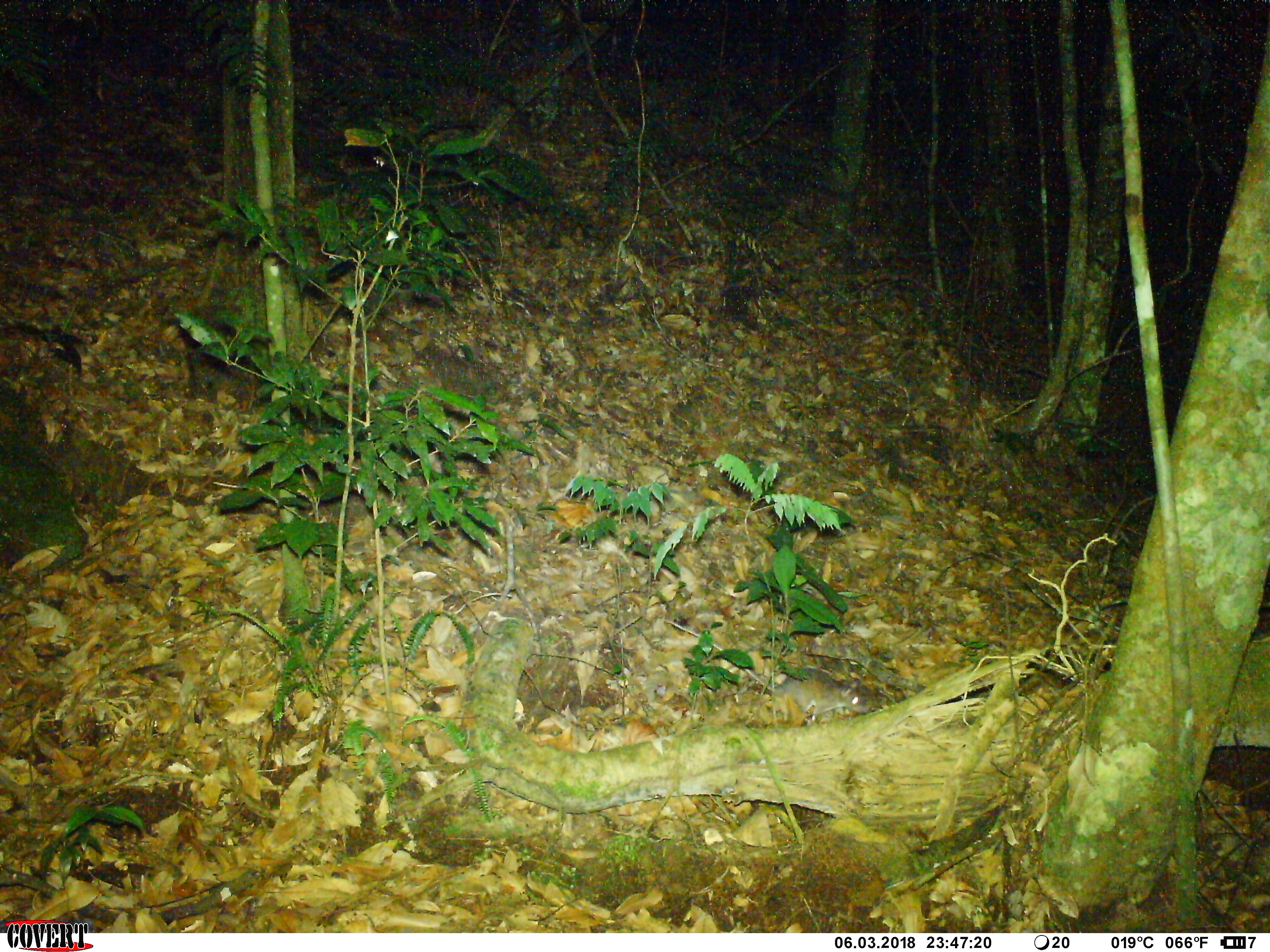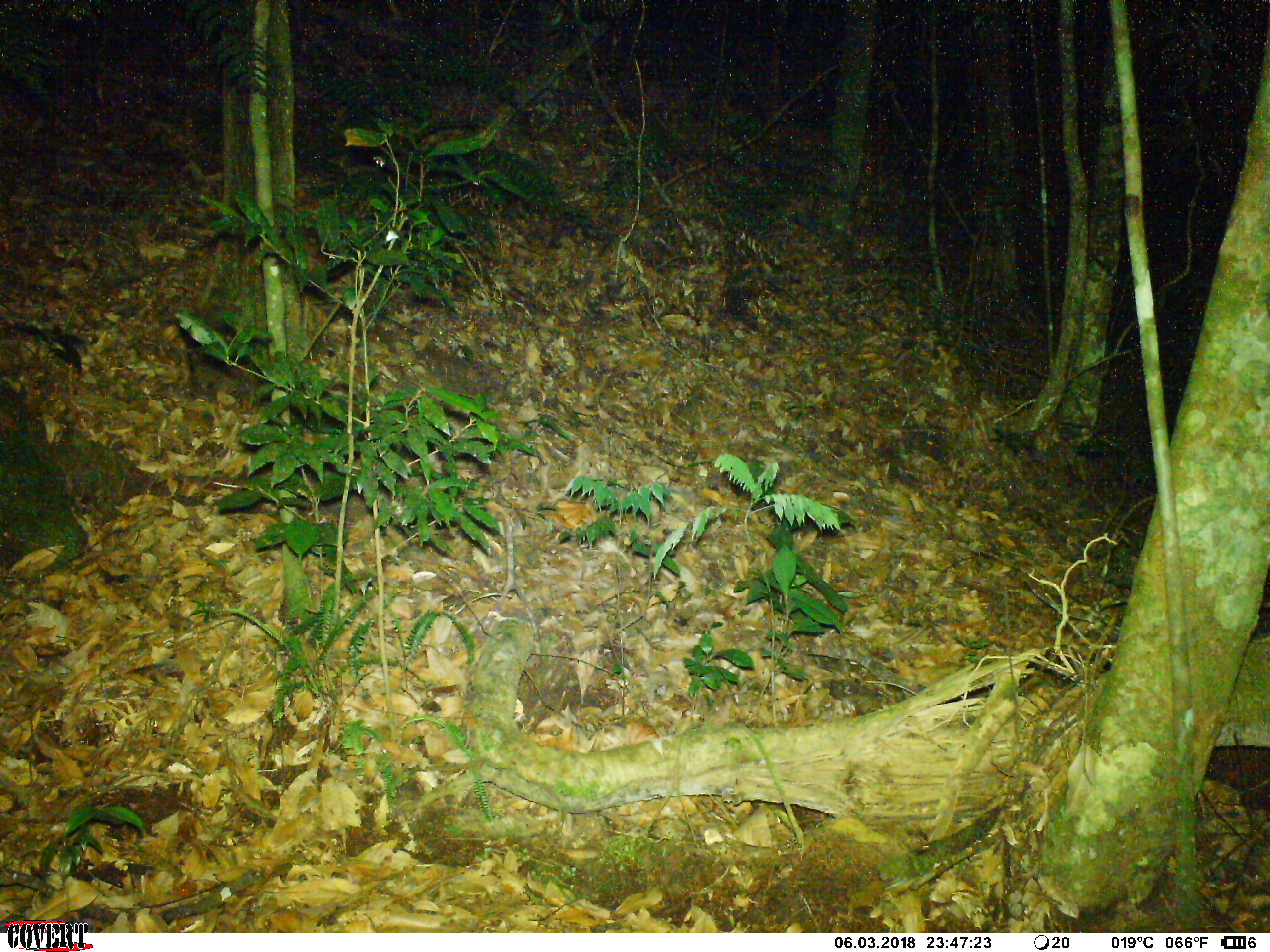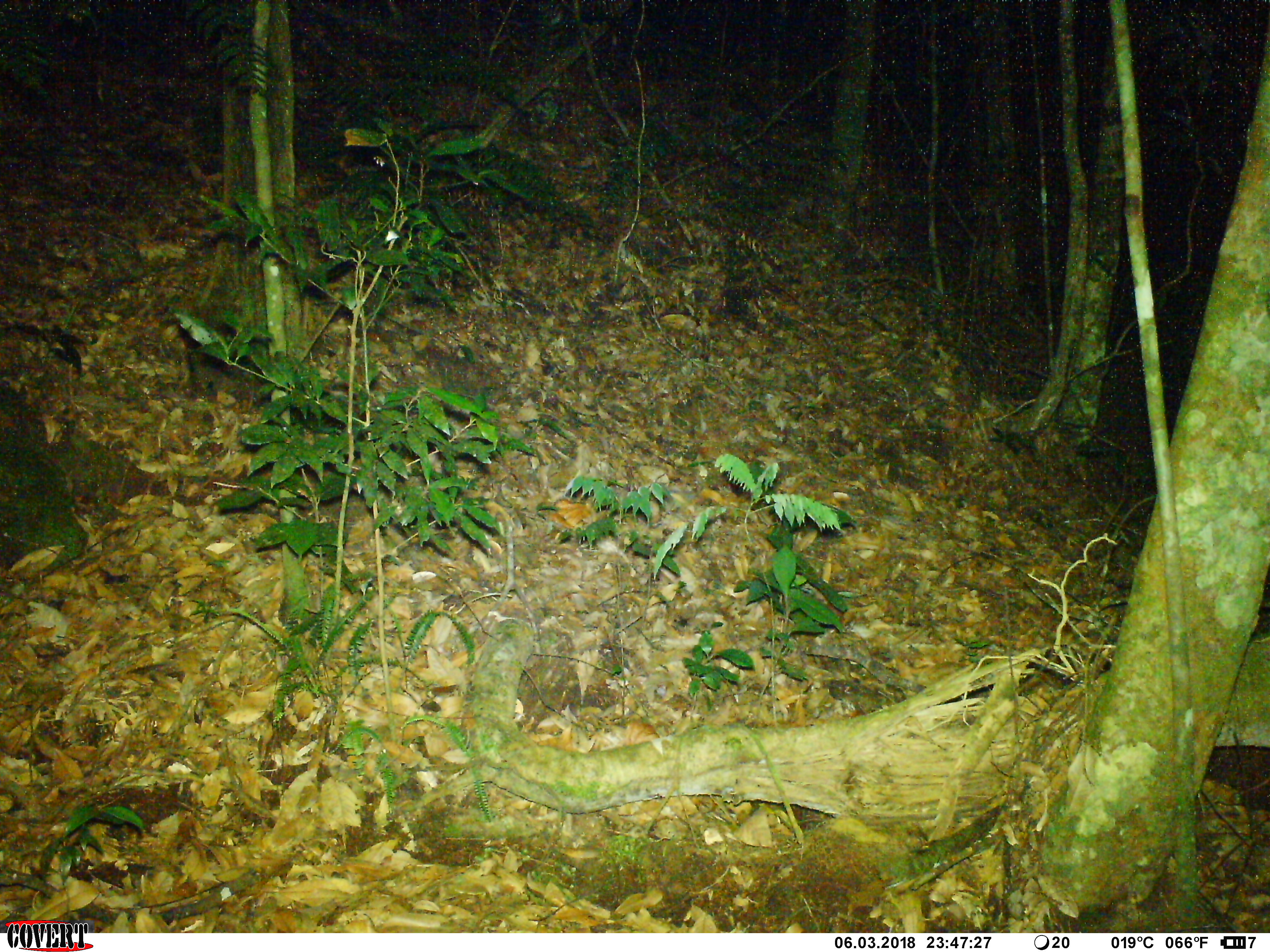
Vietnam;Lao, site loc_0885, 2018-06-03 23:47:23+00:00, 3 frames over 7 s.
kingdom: Animalia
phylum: Chordata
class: Mammalia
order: Rodentia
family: Muridae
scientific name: Muridae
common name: old-world mice and rats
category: unidentified murid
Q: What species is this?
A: Unidentified murid (old-world mice and rats) (Muridae).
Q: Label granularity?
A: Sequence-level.